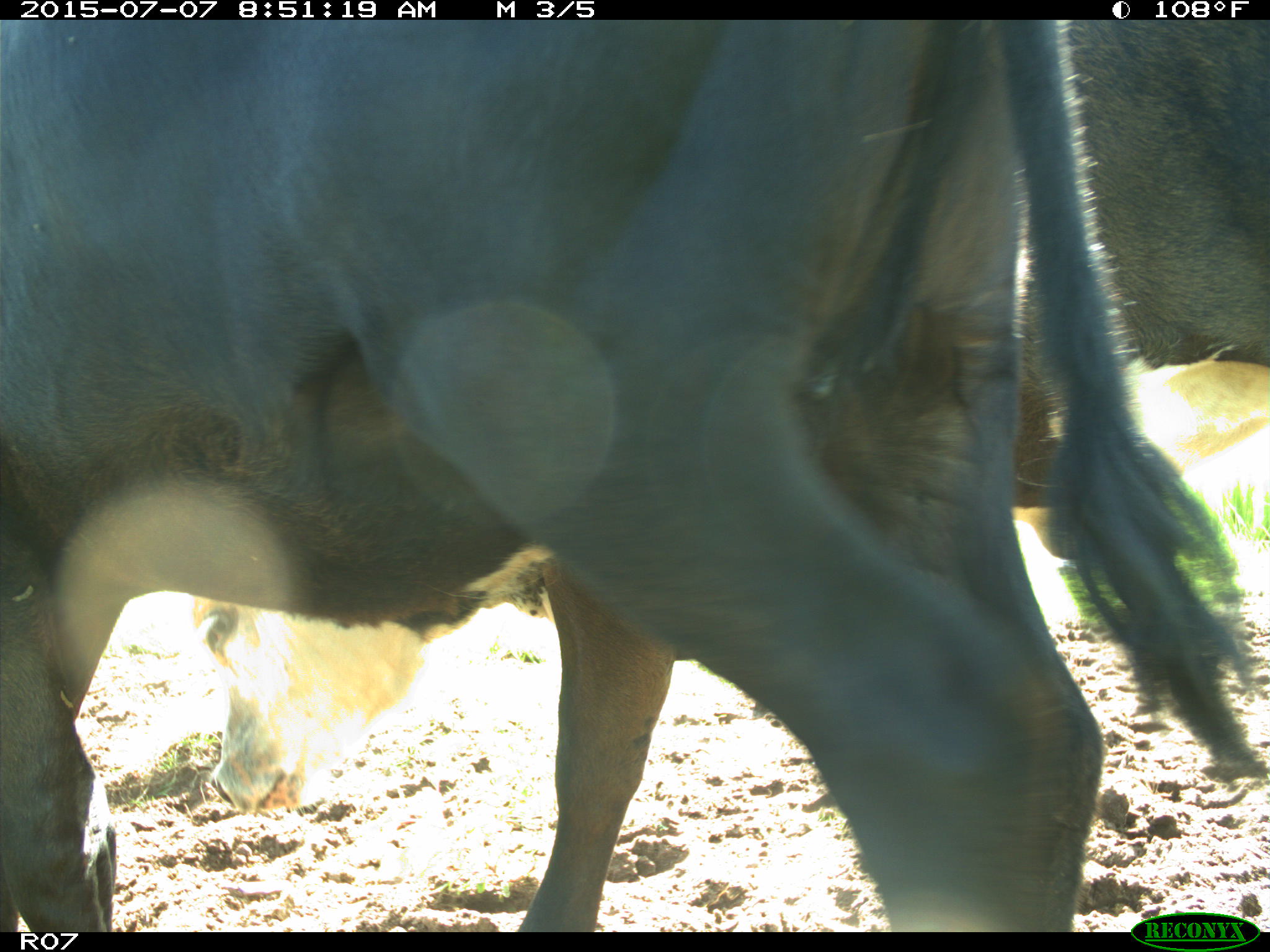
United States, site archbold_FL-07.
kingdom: Animalia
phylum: Chordata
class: Mammalia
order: Artiodactyla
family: Bovidae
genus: Bos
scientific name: Bos taurus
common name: domestic cow